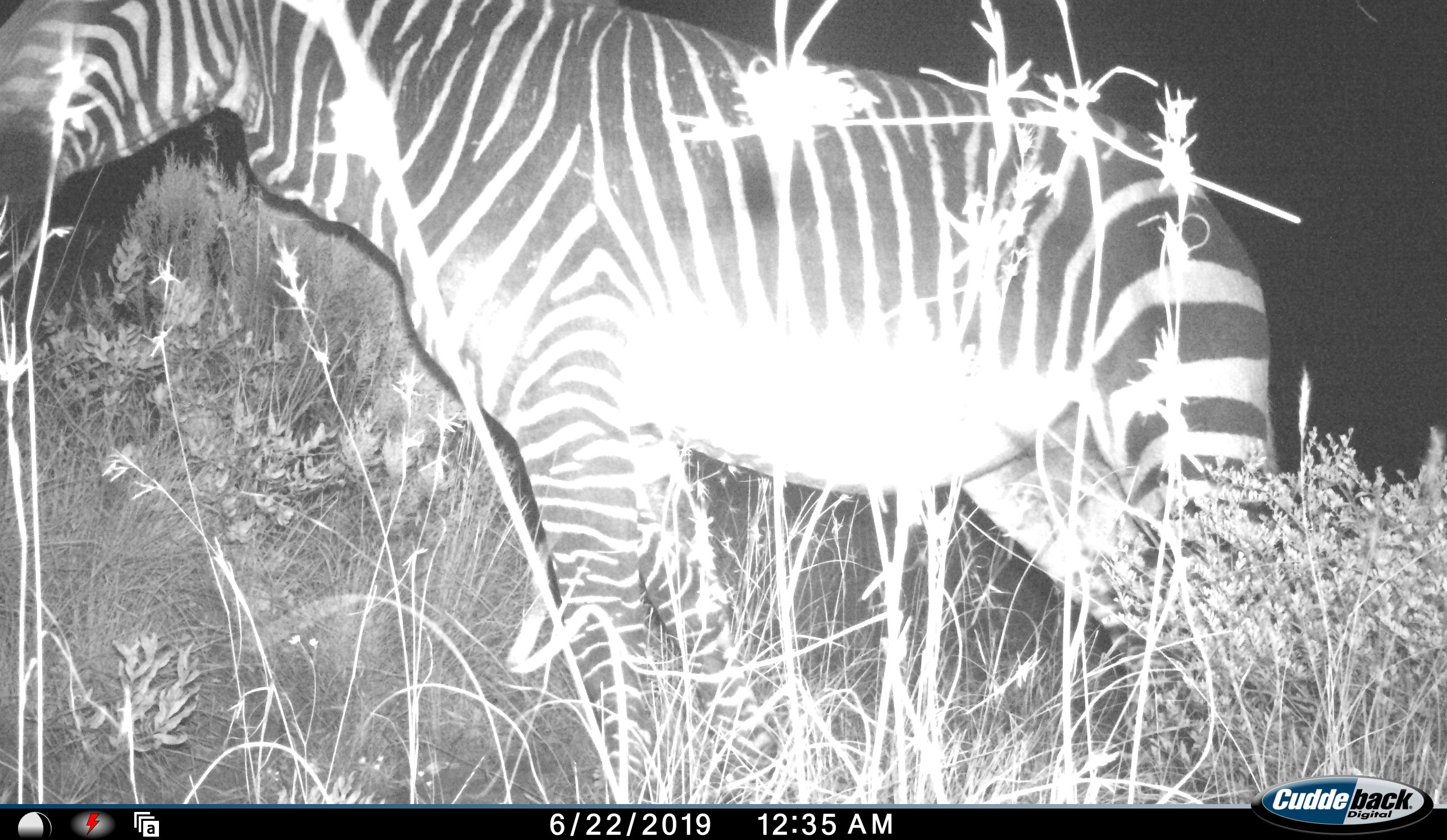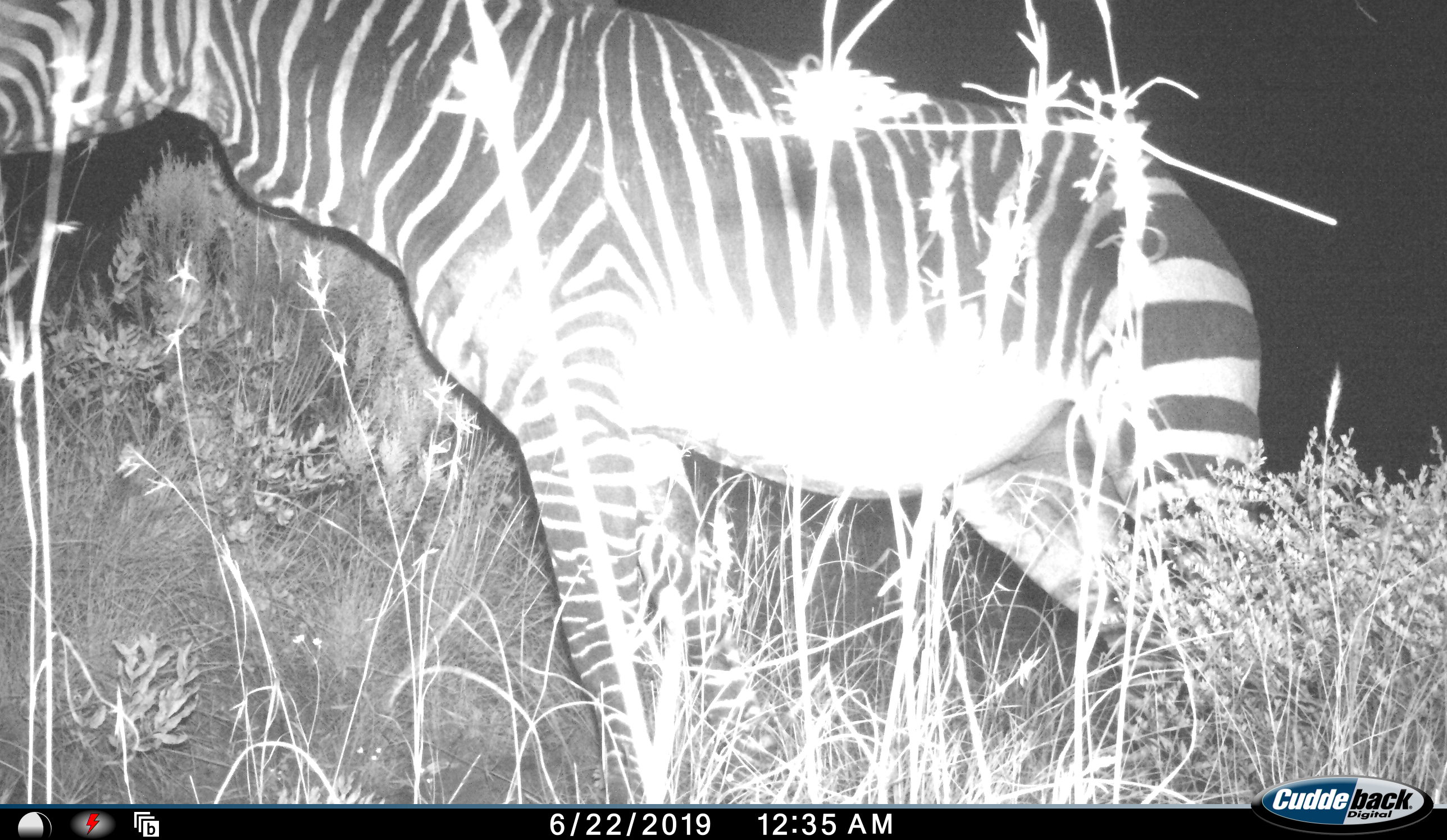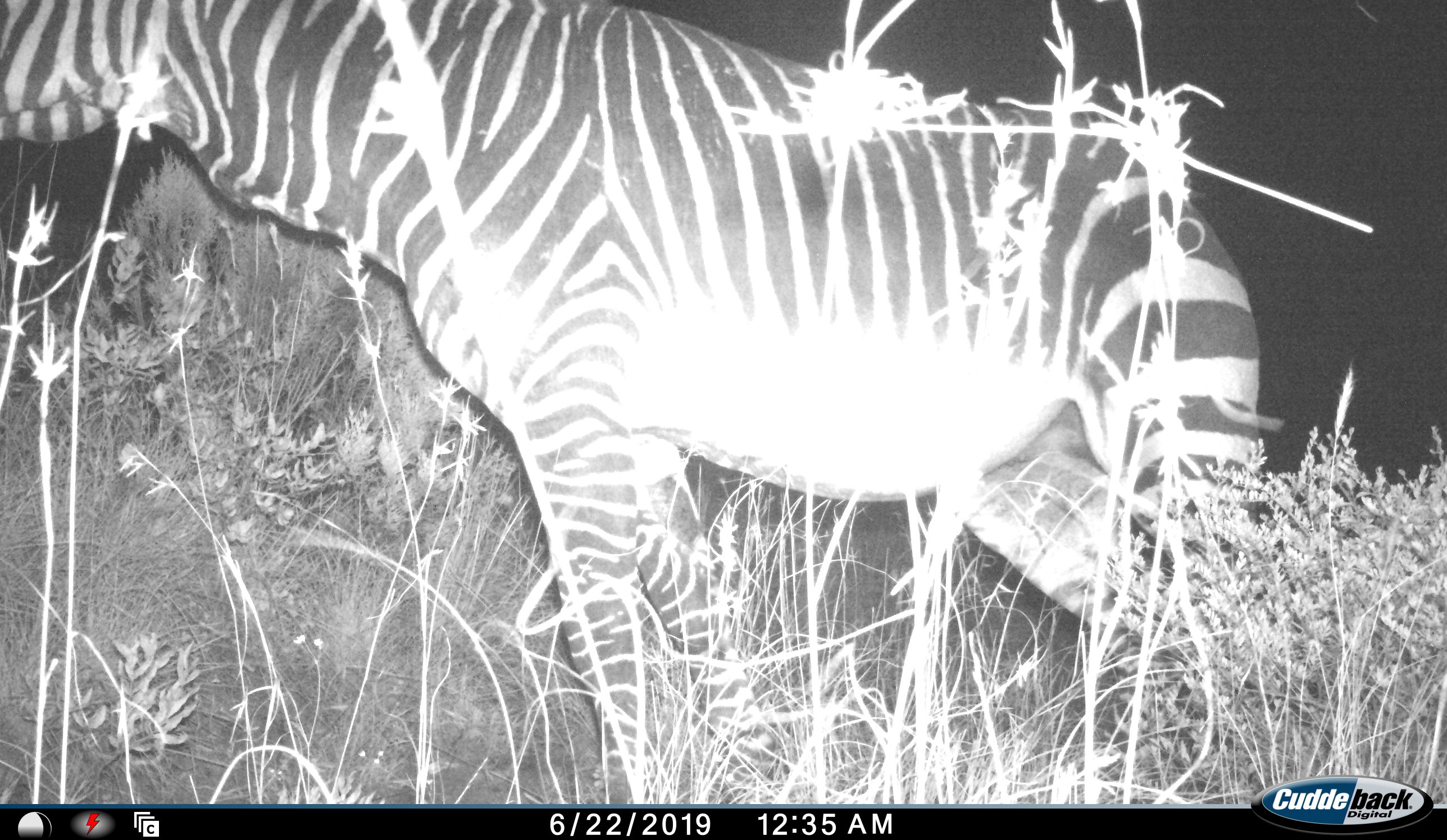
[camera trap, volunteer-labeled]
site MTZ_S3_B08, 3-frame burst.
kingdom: Animalia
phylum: Chordata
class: Mammalia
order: Perissodactyla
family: Equidae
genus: Equus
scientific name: Equus zebra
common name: mountain zebra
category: zebramountain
Zebramountain (mountain zebra) (Equus zebra), count 1. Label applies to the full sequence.